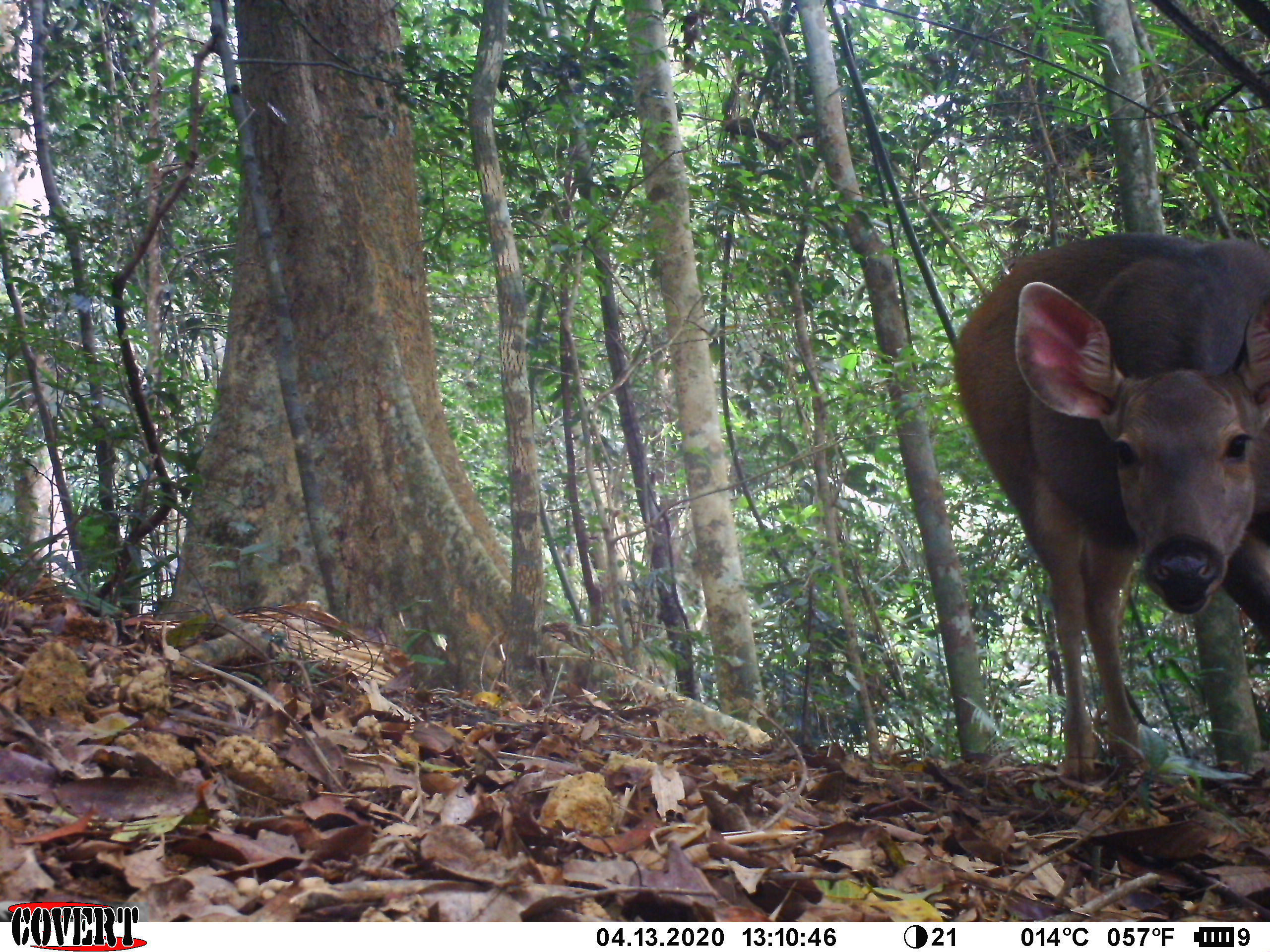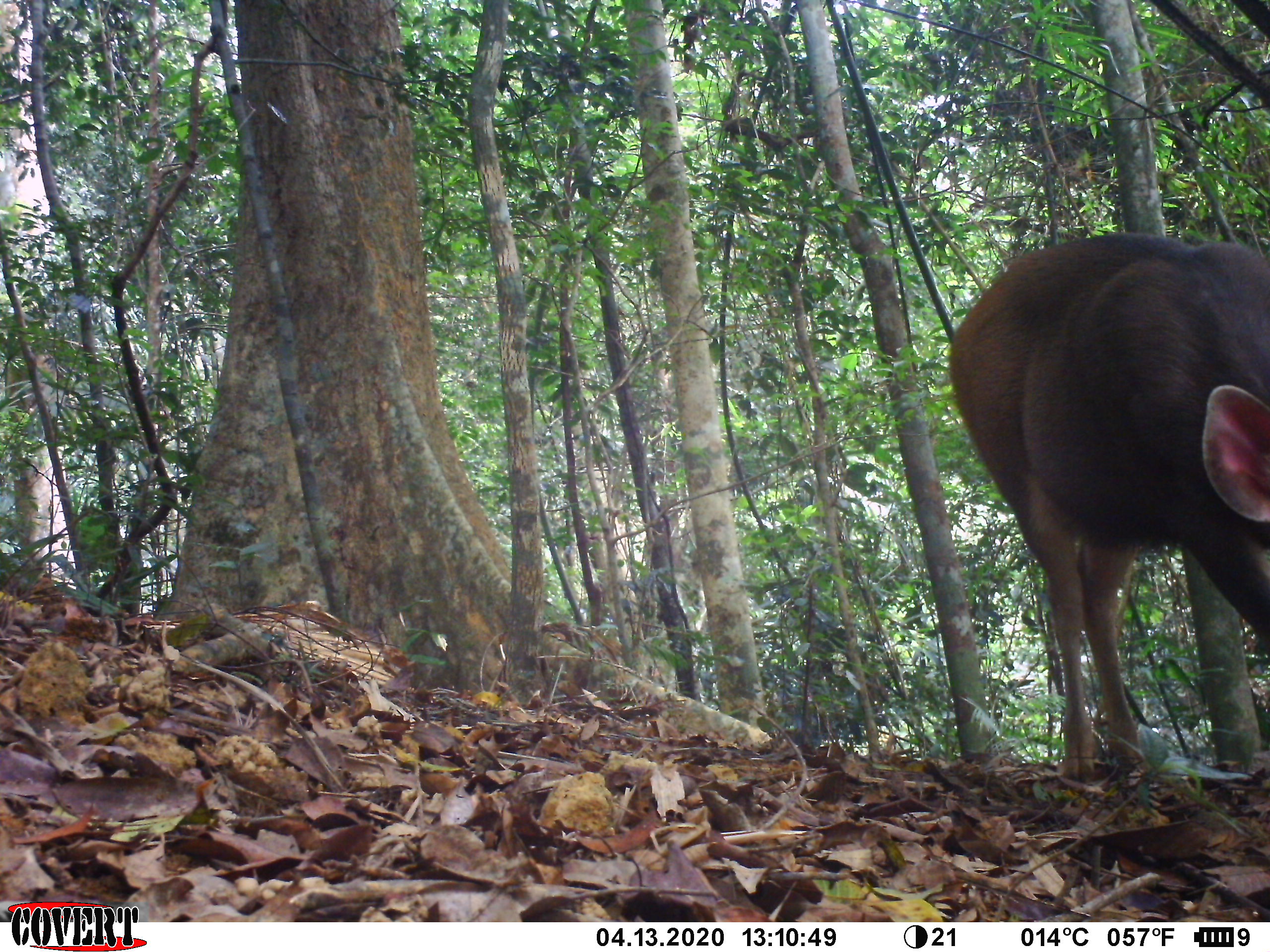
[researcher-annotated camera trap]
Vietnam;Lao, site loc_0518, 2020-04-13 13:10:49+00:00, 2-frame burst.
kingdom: Animalia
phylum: Chordata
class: Mammalia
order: Artiodactyla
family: Cervidae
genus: Rusa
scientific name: Rusa unicolor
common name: sambar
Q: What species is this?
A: Sambar (Rusa unicolor).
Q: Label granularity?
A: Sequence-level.